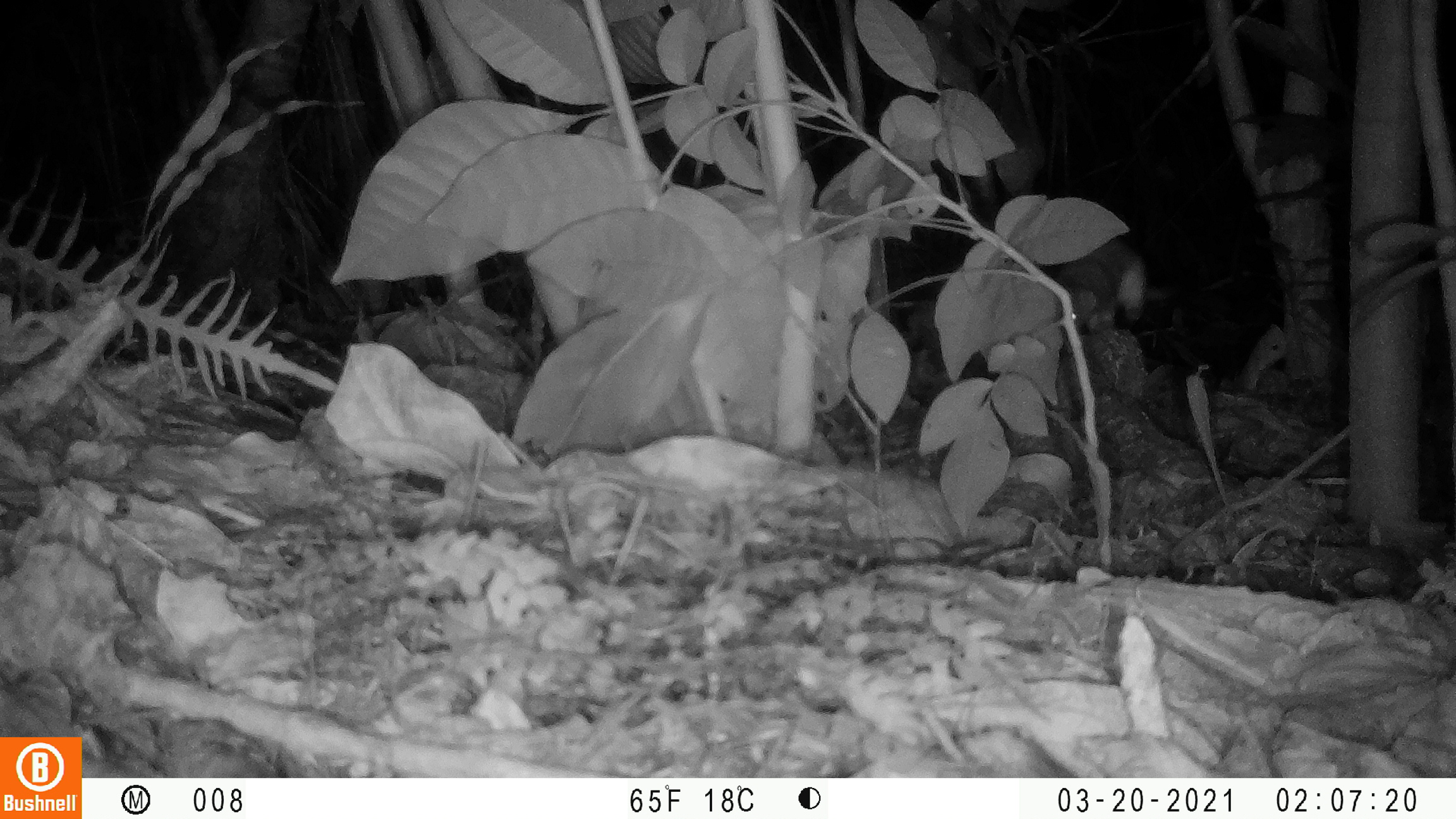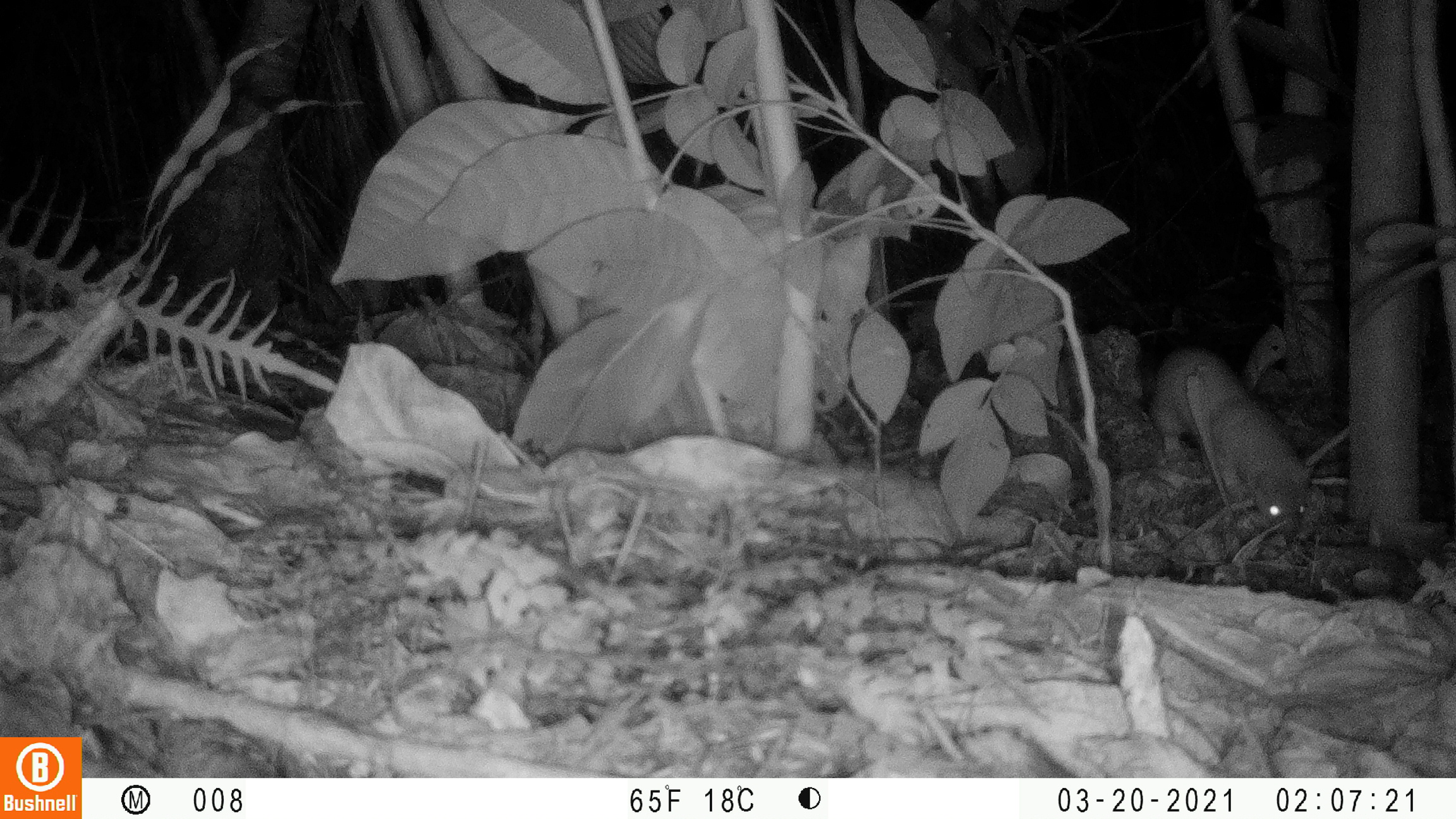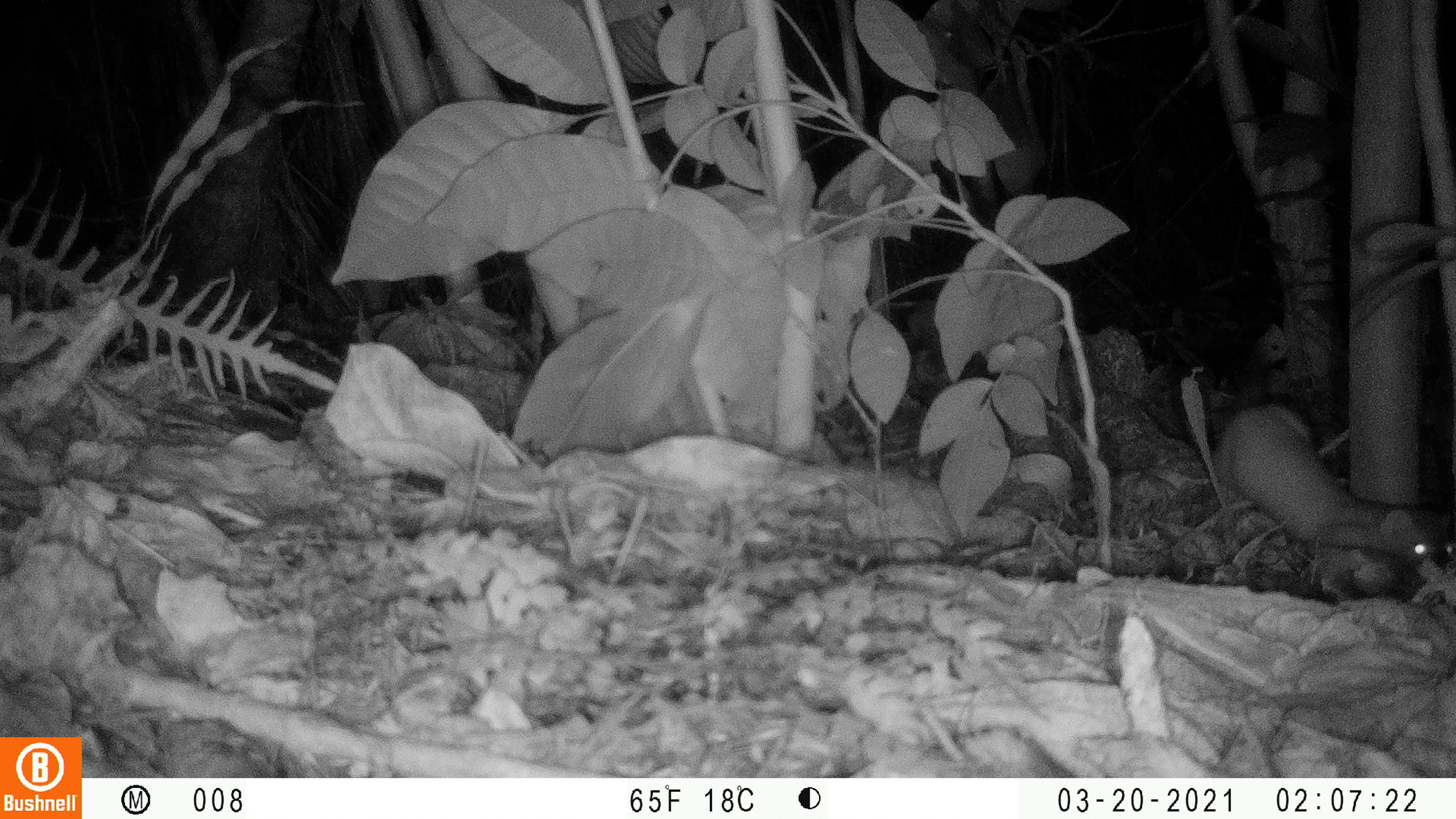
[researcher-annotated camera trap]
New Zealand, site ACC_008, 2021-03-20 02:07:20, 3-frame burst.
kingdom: Animalia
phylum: Chordata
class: Mammalia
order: Carnivora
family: Mustelidae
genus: Mustela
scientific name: Mustela erminea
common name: stoat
Stoat (Mustela erminea).